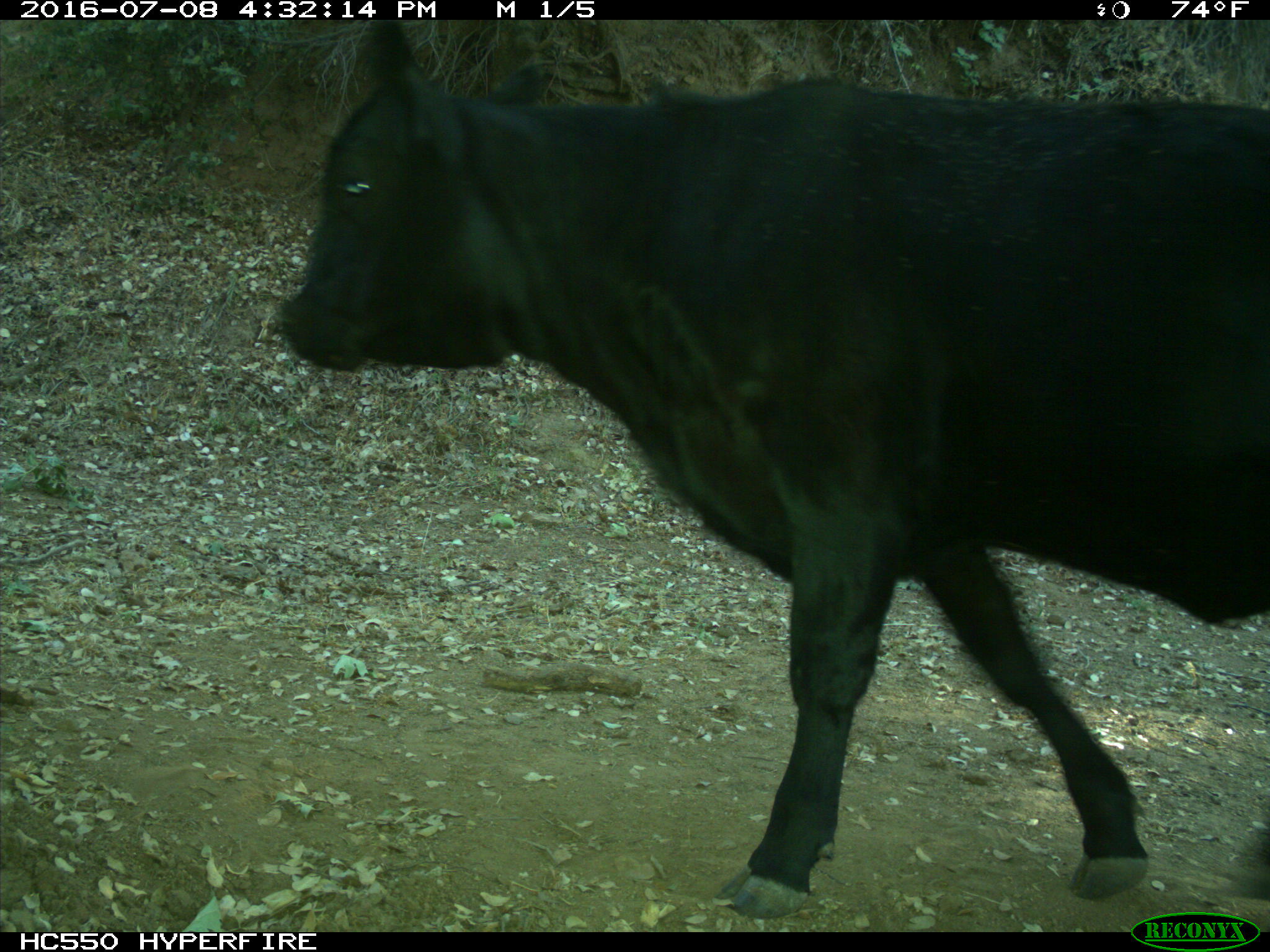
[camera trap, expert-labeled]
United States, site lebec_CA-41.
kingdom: Animalia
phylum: Chordata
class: Mammalia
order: Artiodactyla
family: Bovidae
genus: Bos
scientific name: Bos taurus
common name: domestic cow